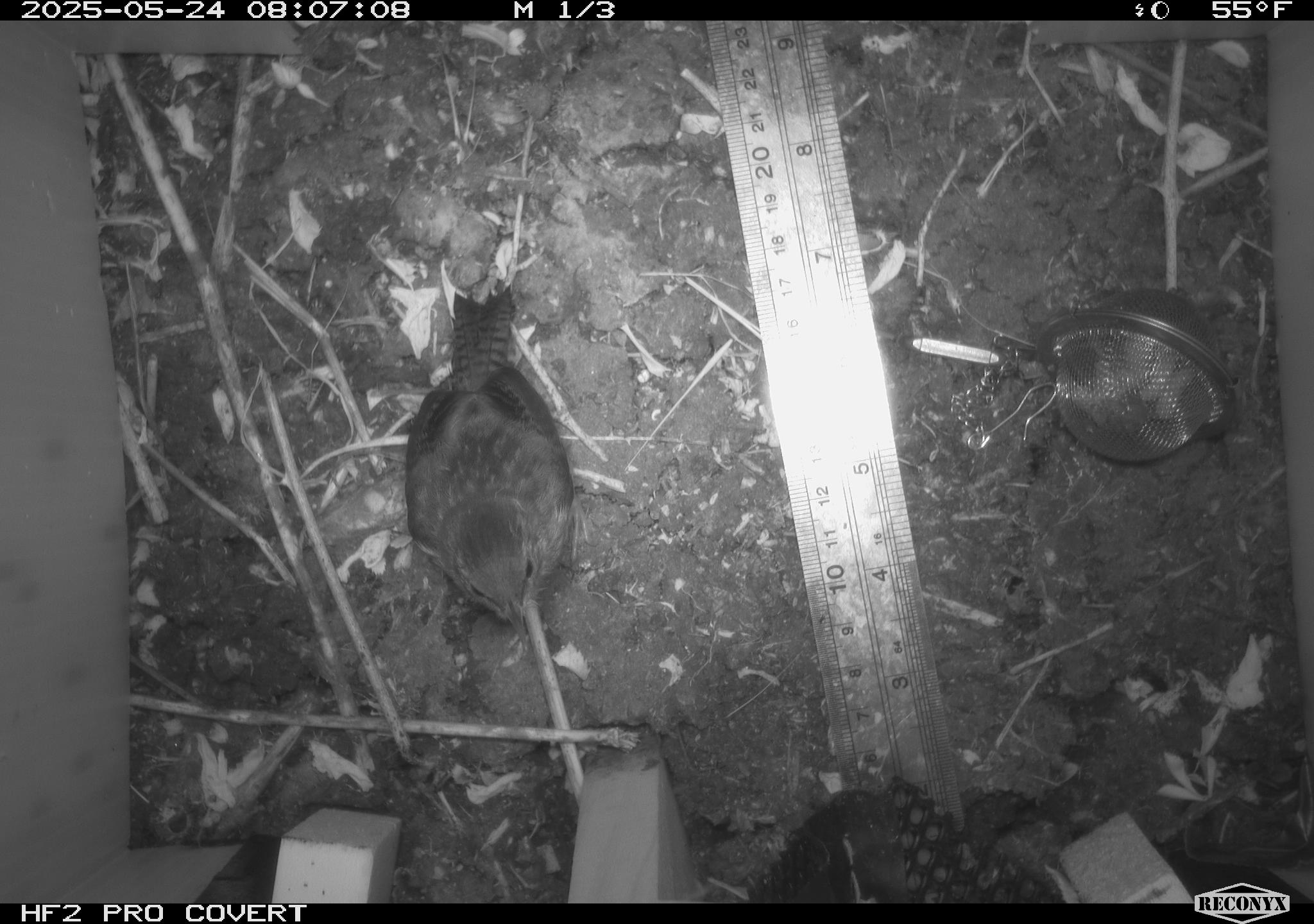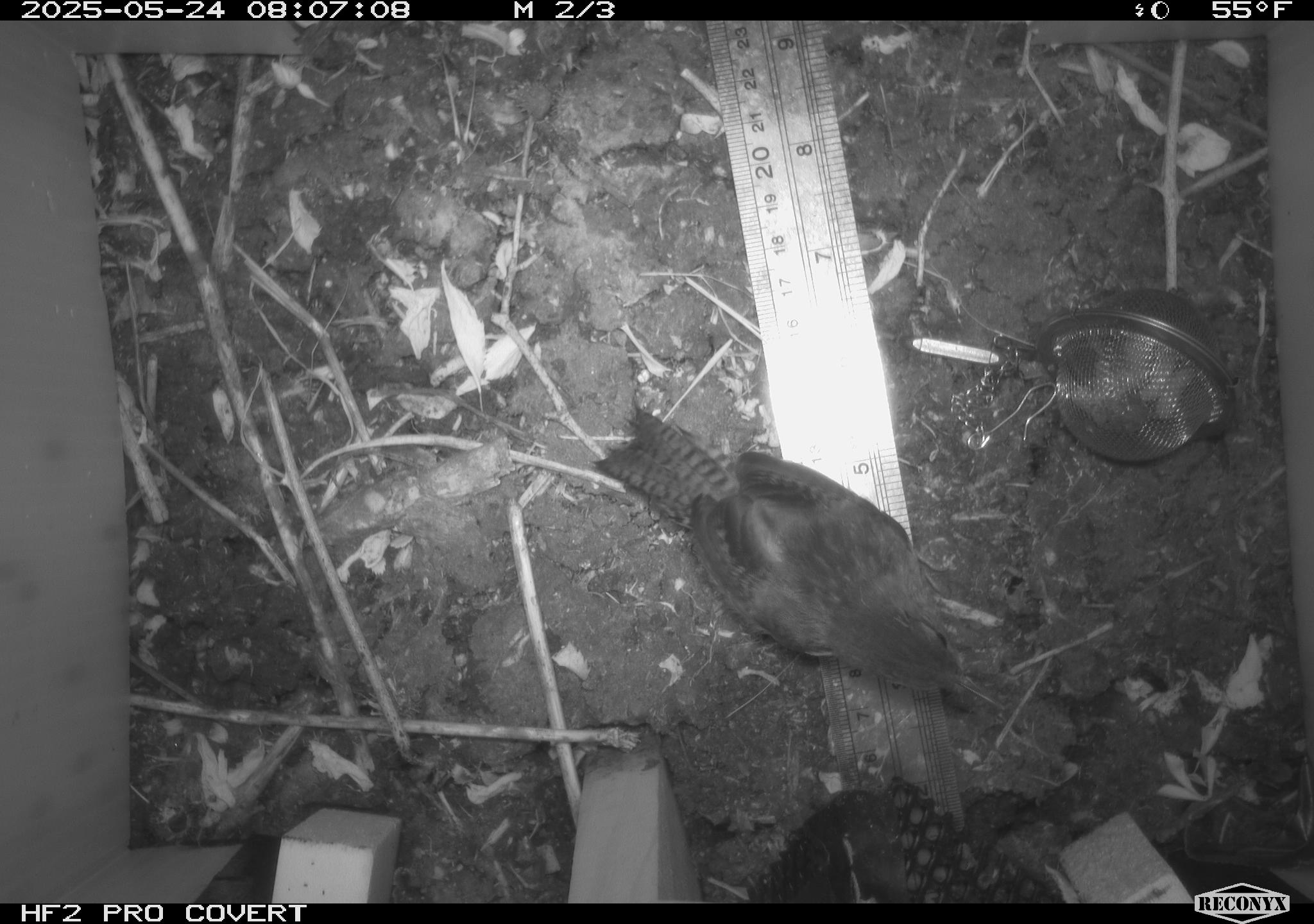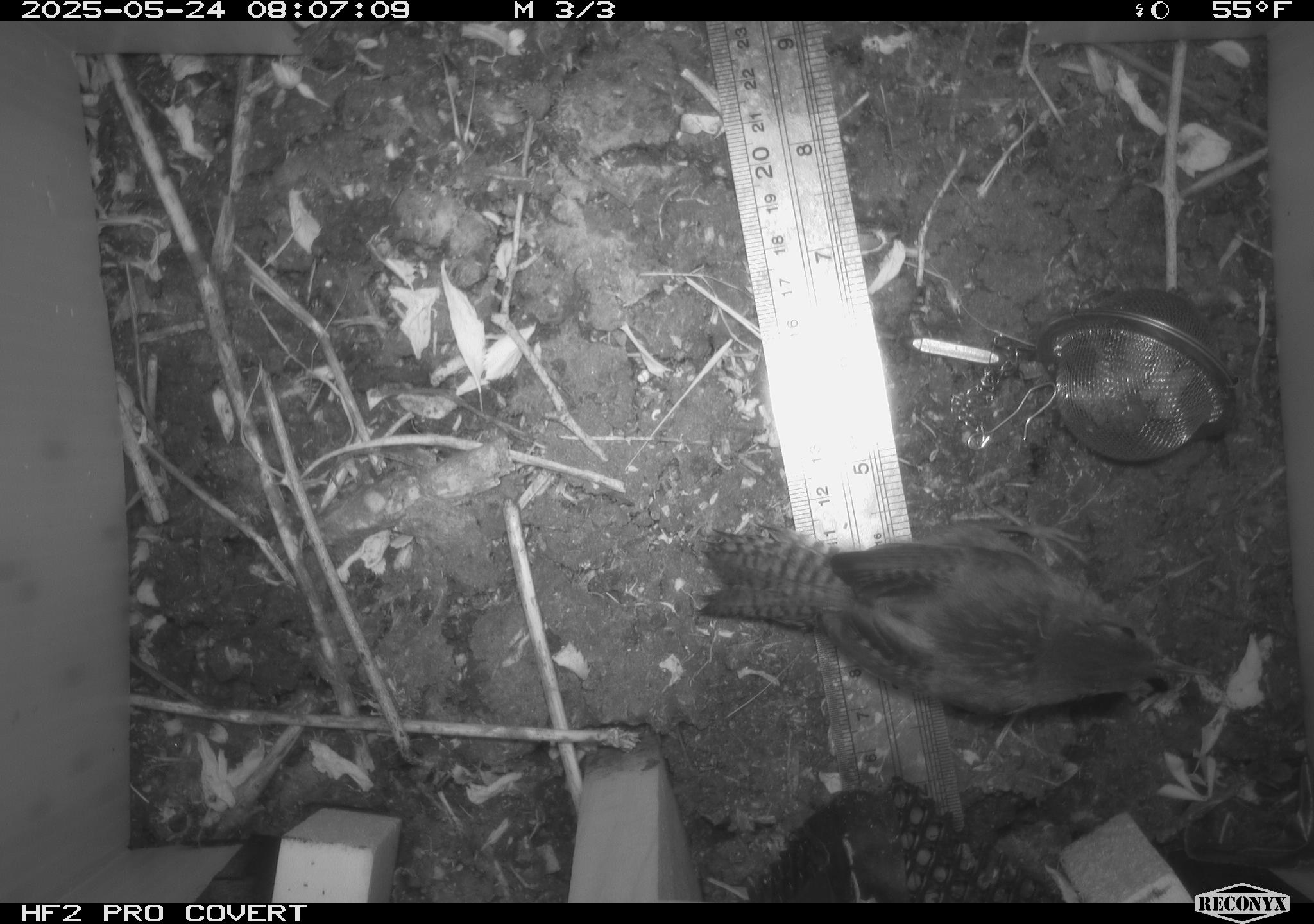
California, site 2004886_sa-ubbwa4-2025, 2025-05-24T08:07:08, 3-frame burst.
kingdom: Animalia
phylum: Chordata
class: Aves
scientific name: Aves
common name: bird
Bird (Aves).